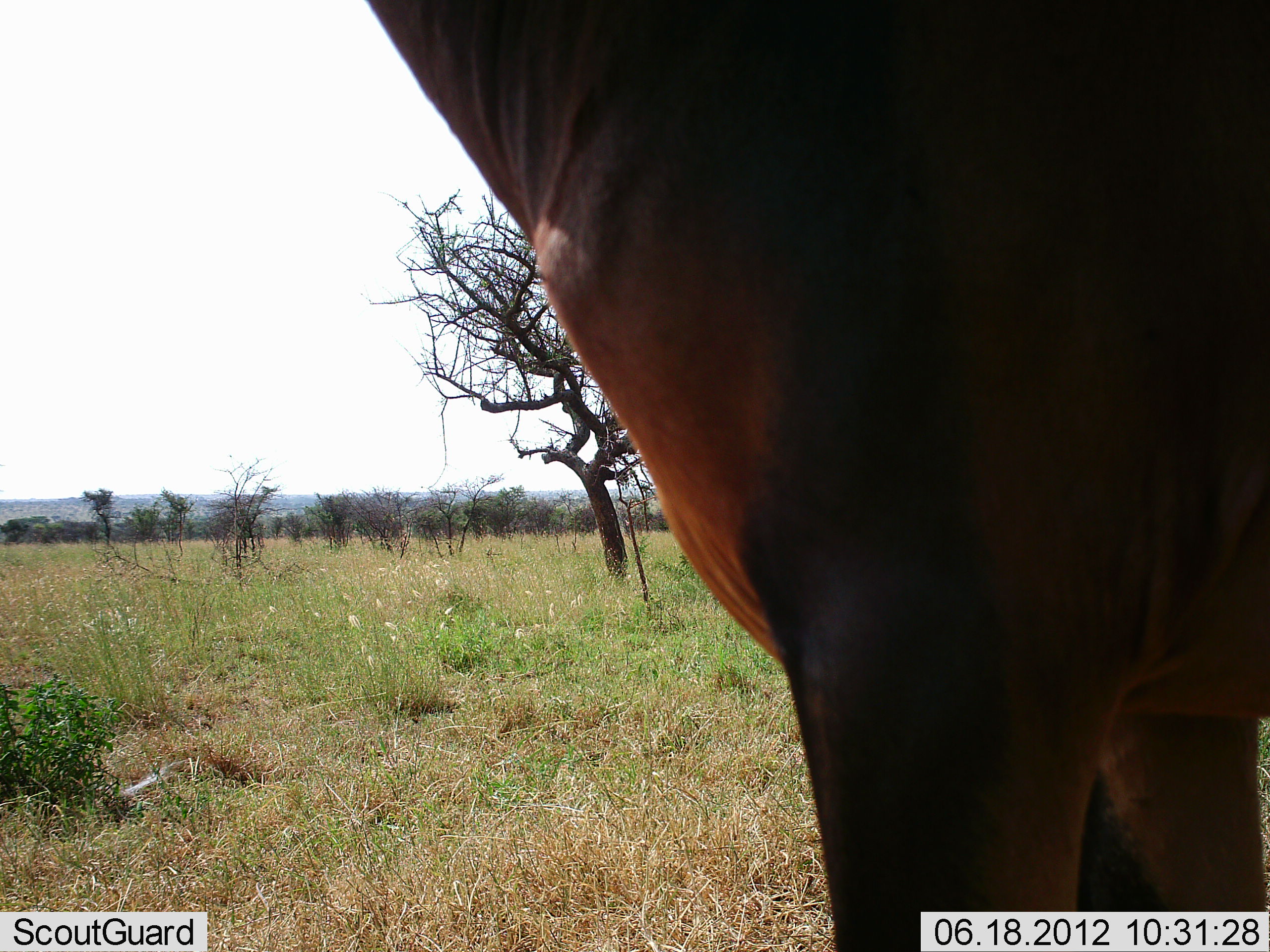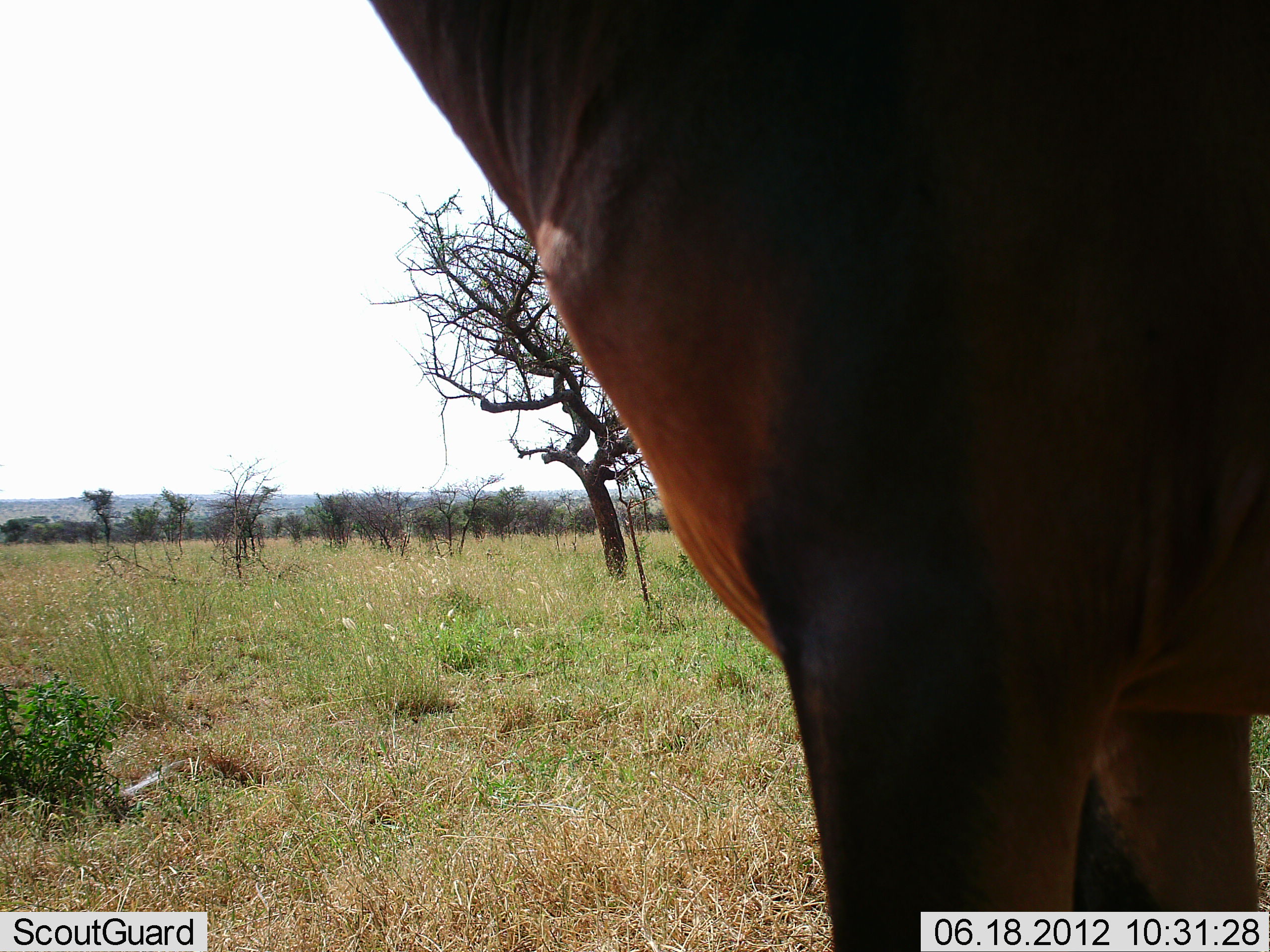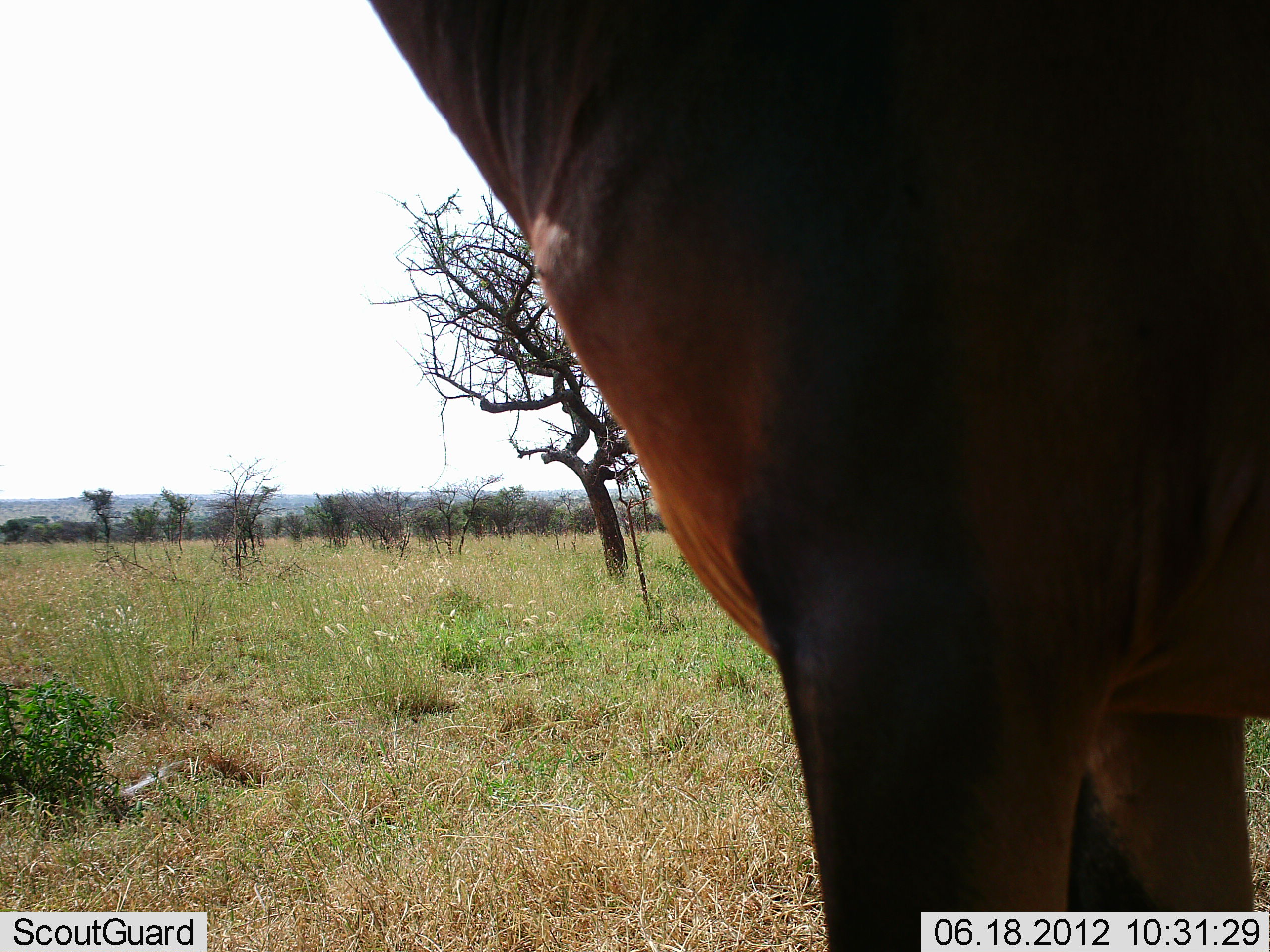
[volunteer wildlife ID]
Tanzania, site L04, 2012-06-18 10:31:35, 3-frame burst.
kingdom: Animalia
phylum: Chordata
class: Mammalia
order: Artiodactyla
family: Bovidae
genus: Damaliscus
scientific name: Damaliscus lunatus jimela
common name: topi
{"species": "topi (Damaliscus lunatus jimela)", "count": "1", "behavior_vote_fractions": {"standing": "100%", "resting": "0%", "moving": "0%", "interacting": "0%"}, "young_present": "0%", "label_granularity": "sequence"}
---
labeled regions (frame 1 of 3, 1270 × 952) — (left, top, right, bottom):
animal: (365, 1, 1270, 941)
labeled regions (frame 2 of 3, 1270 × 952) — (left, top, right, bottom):
animal: (368, 0, 1270, 856)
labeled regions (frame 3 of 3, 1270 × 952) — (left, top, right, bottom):
animal: (368, 0, 1270, 952)